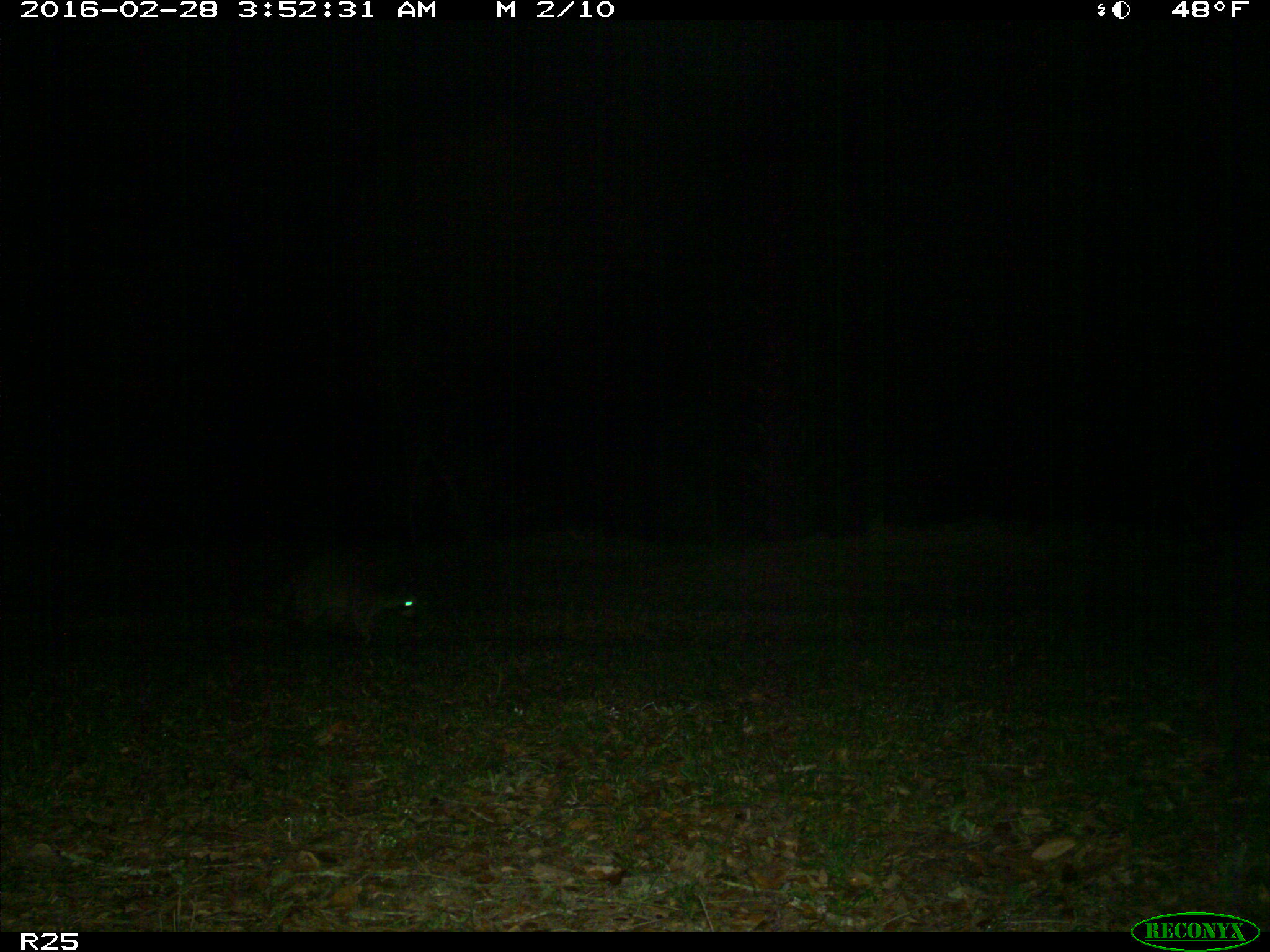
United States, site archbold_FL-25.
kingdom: Animalia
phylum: Chordata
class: Mammalia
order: Carnivora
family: Procyonidae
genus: Procyon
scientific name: Procyon lotor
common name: common raccoon